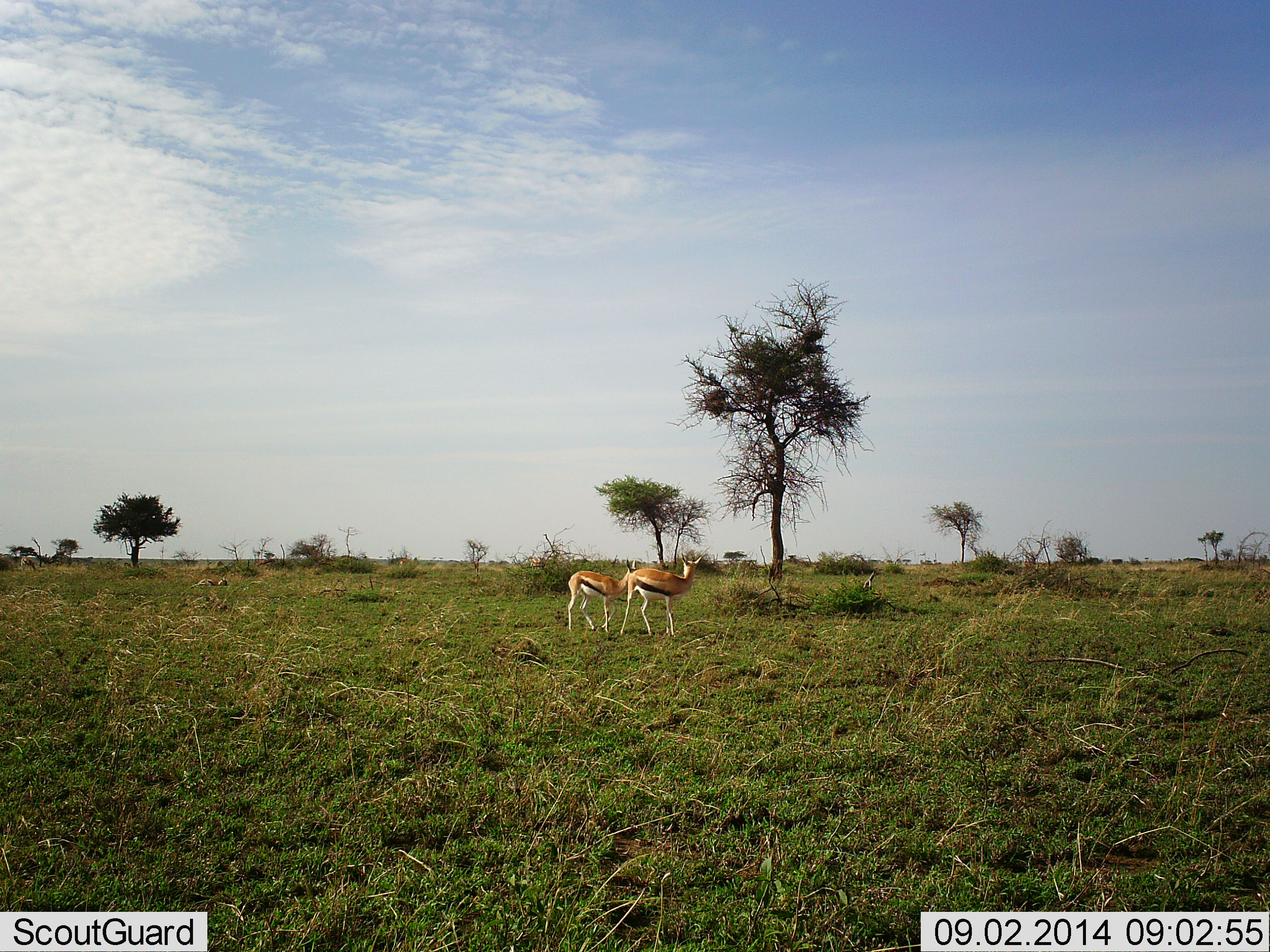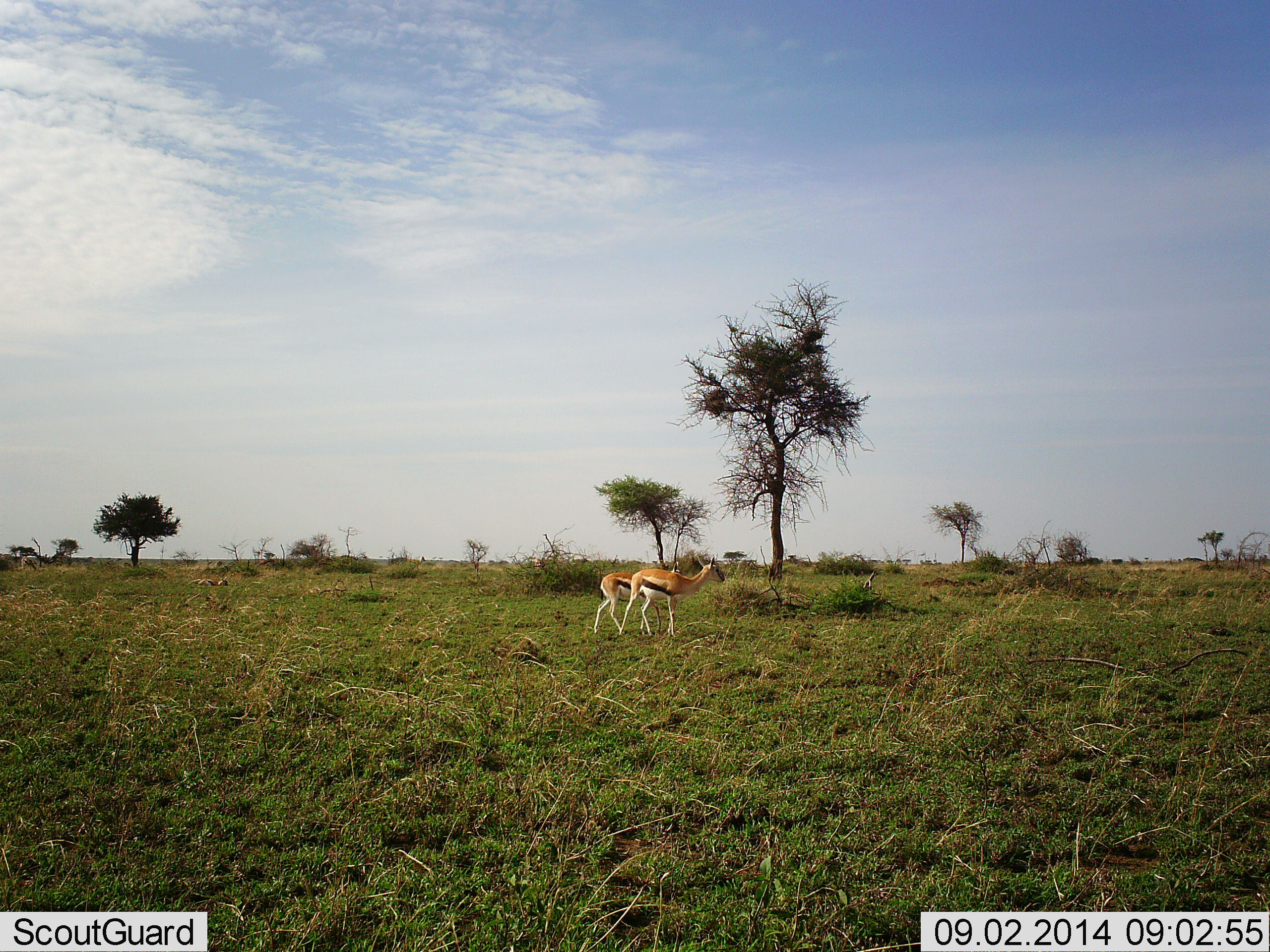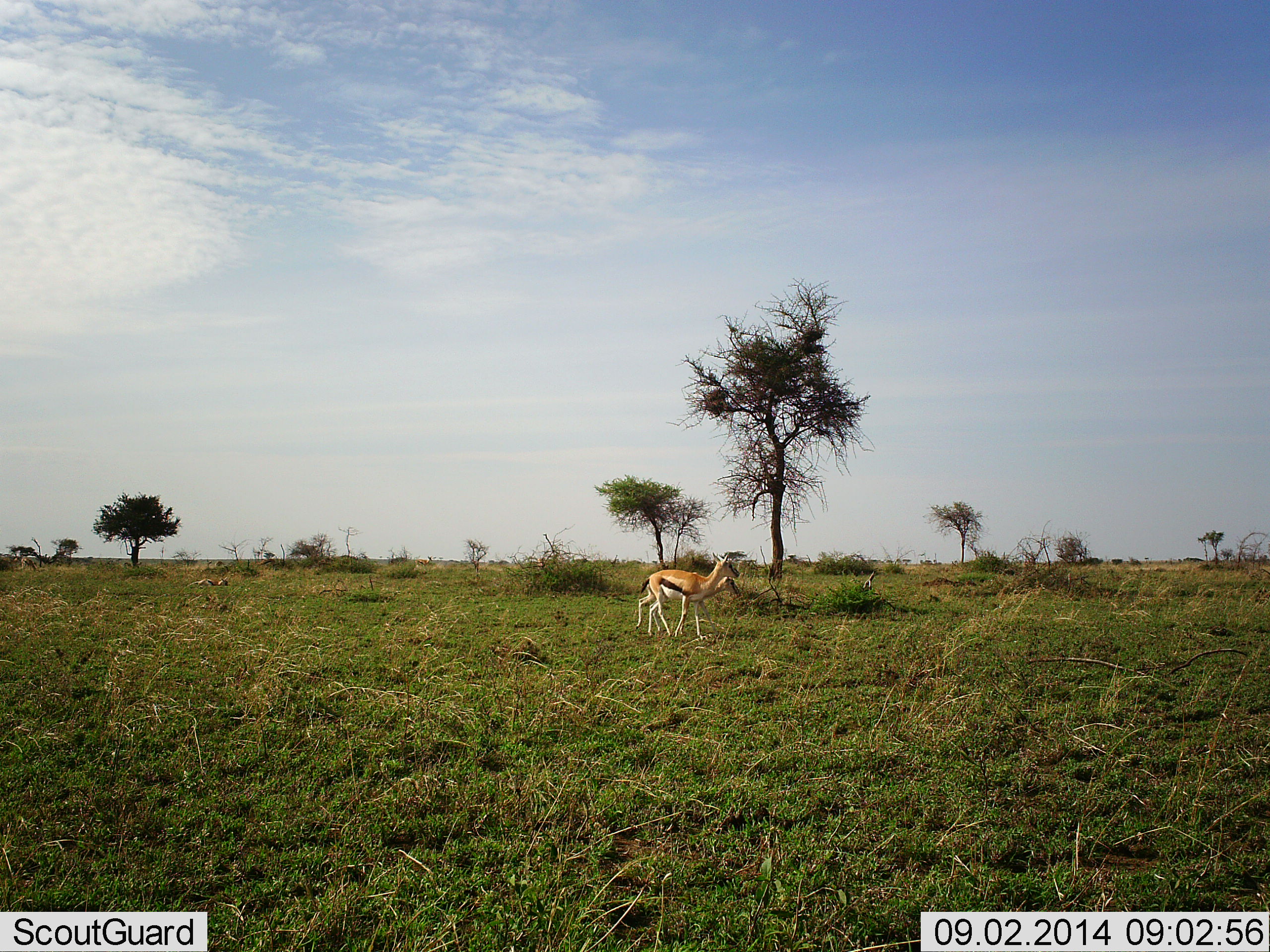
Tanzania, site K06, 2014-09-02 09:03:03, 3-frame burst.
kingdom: Animalia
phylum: Chordata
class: Mammalia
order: Artiodactyla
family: Bovidae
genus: Eudorcas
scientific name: Eudorcas thomsonii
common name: thomson's gazelle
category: gazellethomsons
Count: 2.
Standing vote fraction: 40%.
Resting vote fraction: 0%.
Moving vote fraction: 80%.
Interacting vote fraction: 0%.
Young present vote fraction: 0%.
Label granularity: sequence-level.